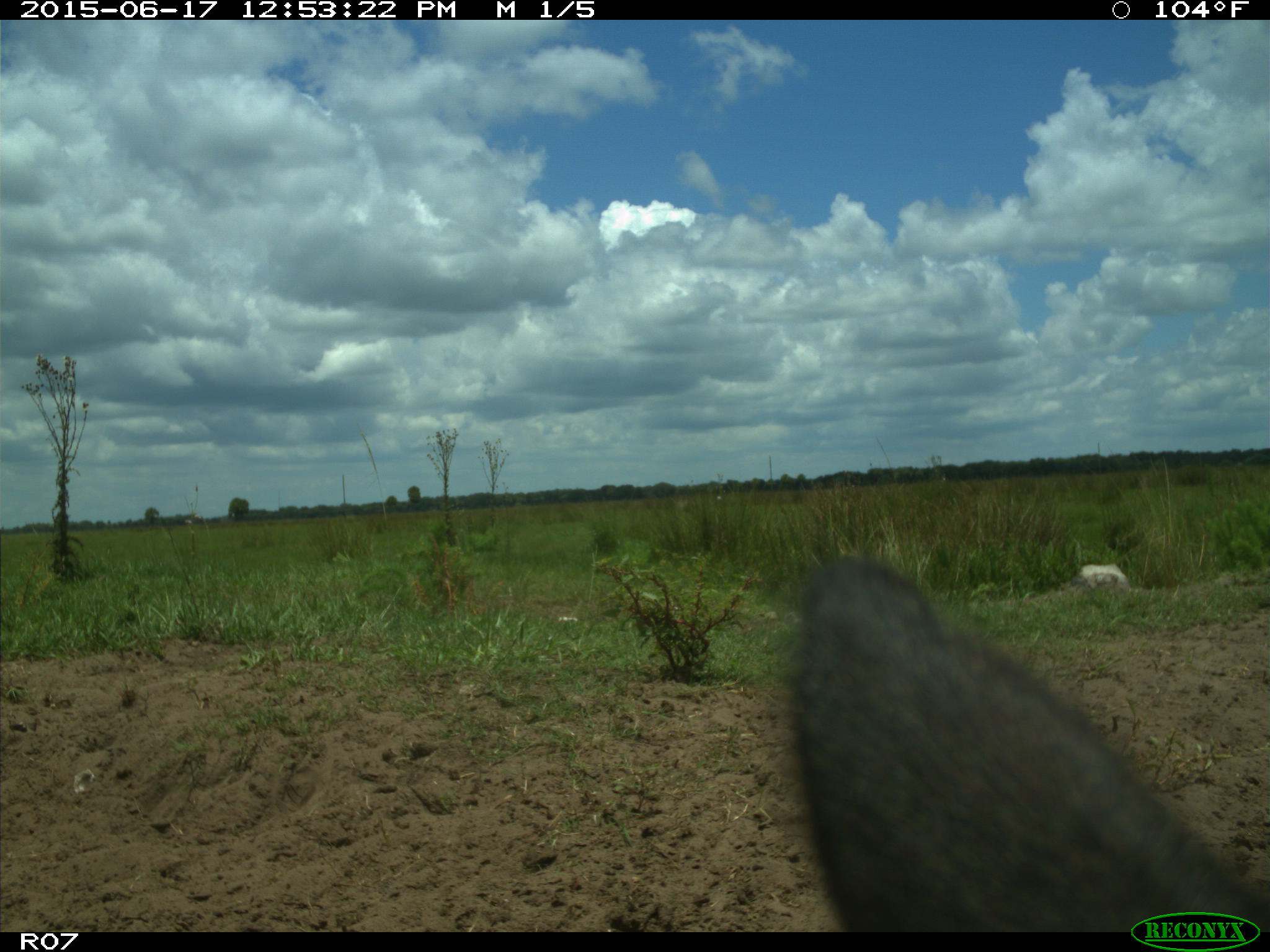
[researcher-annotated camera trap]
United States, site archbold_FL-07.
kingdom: Animalia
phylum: Chordata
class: Mammalia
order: Artiodactyla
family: Bovidae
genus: Bos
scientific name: Bos taurus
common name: domestic cow